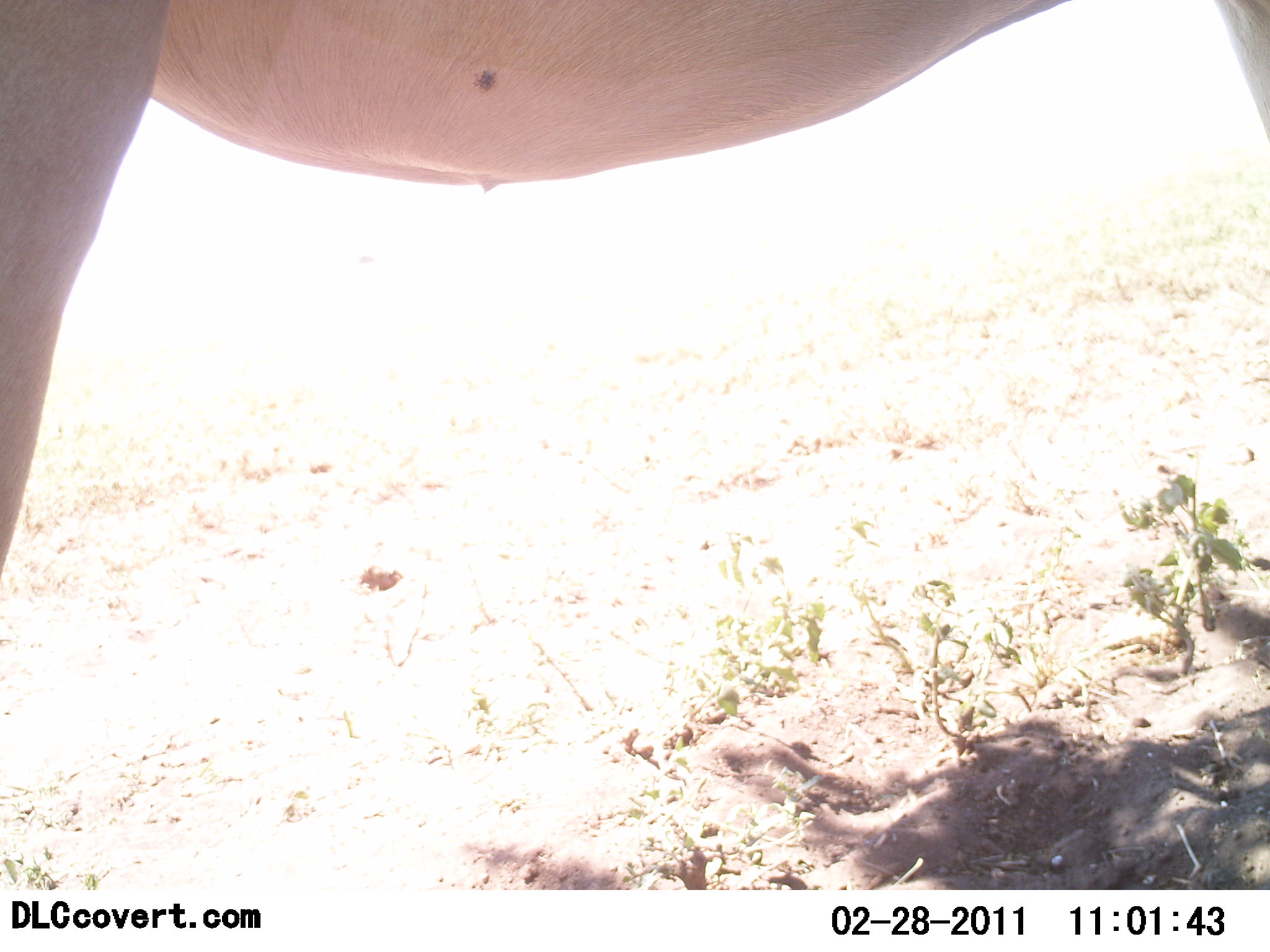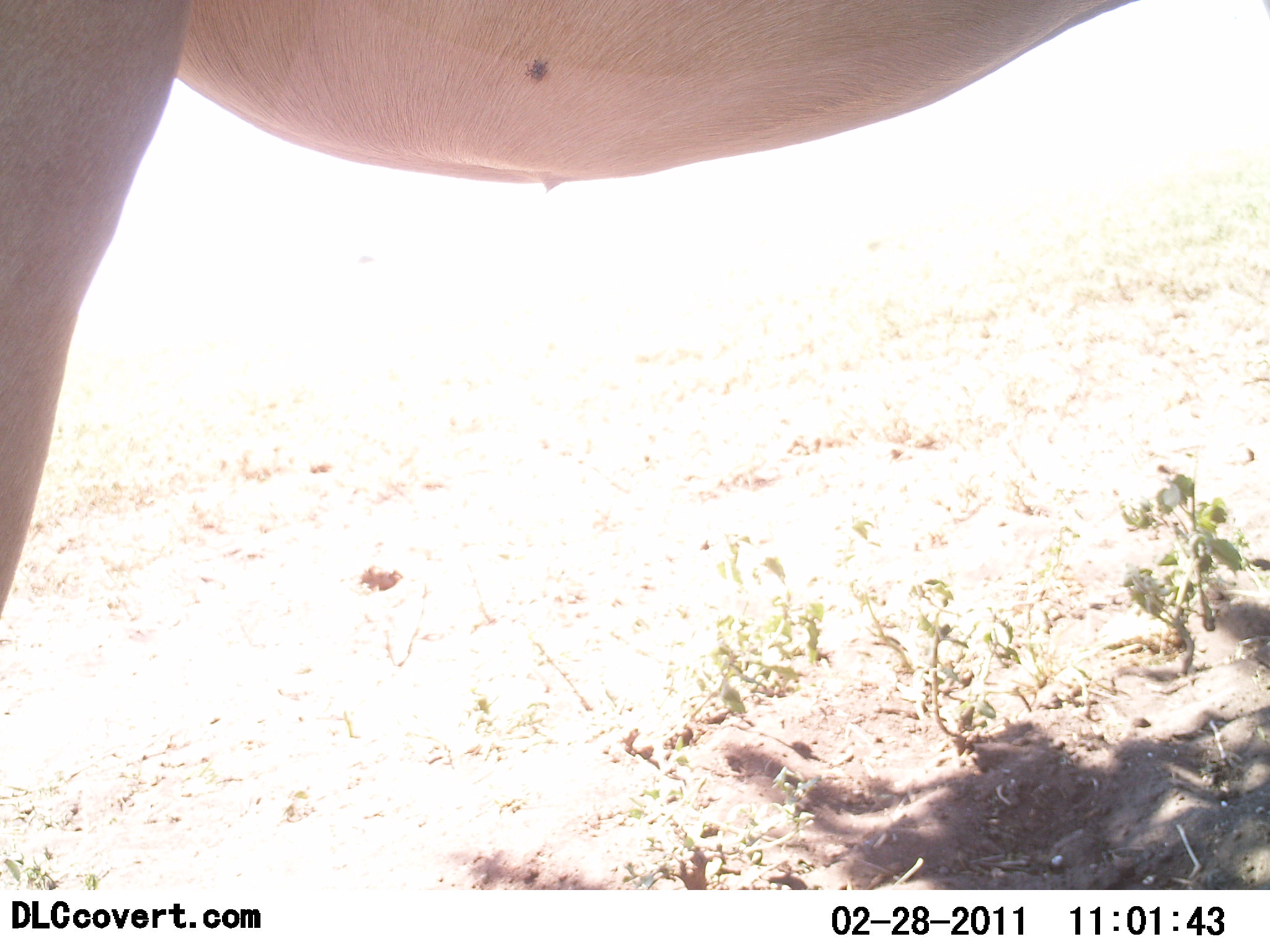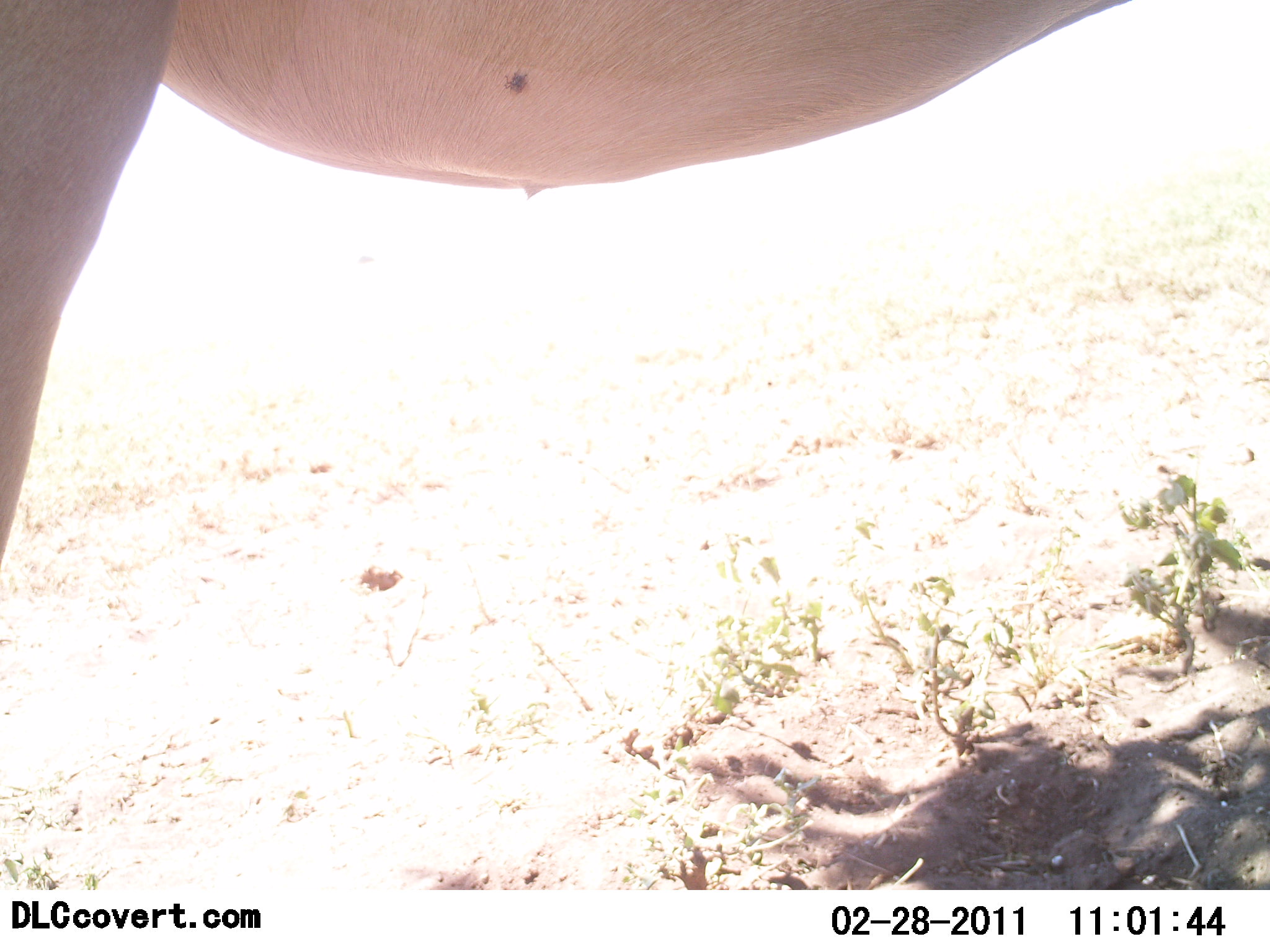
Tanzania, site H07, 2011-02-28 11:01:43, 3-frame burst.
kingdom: Animalia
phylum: Chordata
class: Mammalia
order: Artiodactyla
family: Bovidae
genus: Alcelaphus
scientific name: Alcelaphus buselaphus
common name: hartebeest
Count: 1.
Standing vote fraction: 100%.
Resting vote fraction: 0%.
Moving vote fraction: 0%.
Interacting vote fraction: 0%.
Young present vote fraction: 0%.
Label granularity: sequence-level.